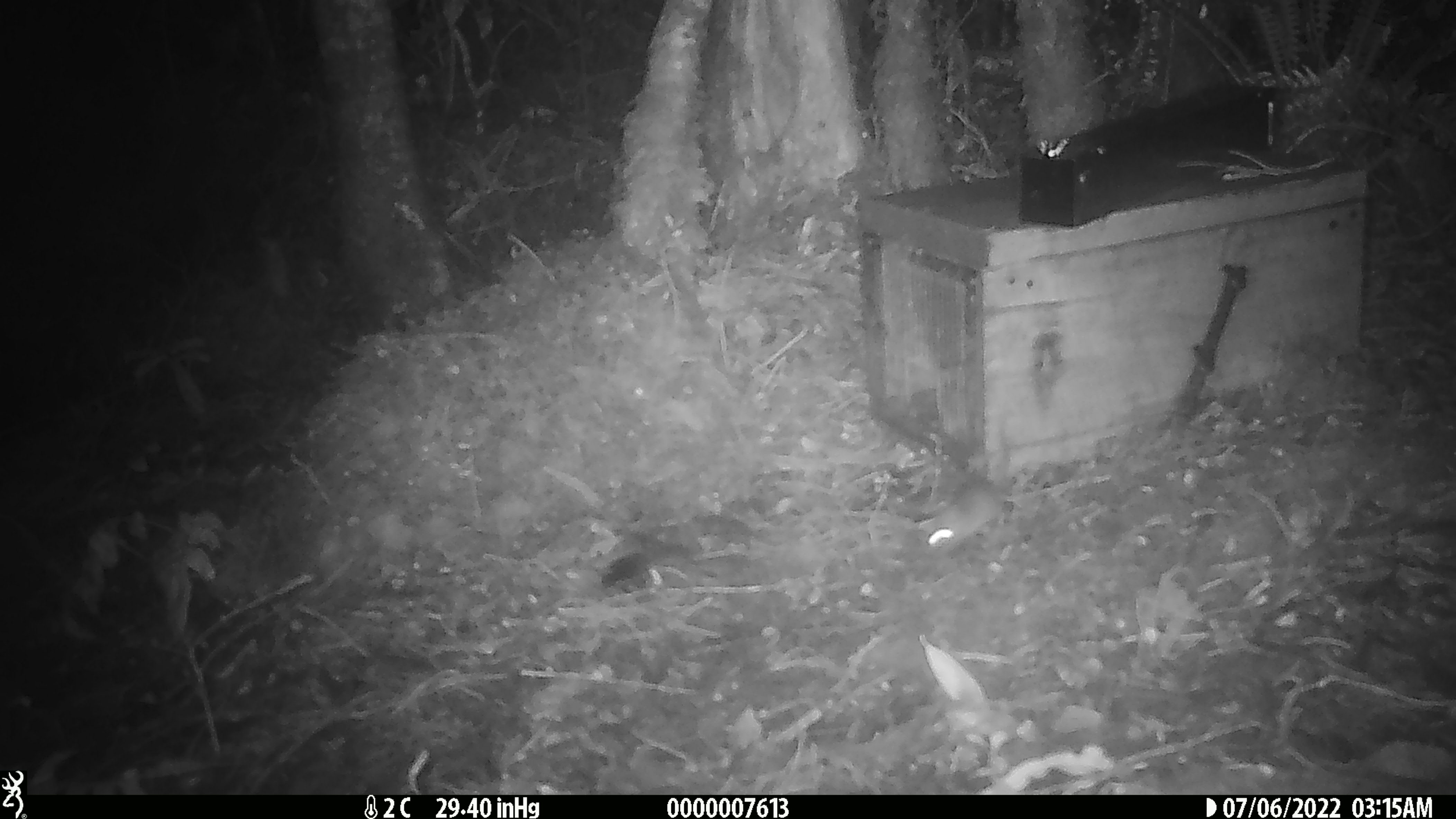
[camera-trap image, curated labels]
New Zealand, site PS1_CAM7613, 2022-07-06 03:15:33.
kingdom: Animalia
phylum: Chordata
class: Mammalia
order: Rodentia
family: Muridae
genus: Mus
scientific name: Mus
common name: mouse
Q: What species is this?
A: Mouse (Mus).